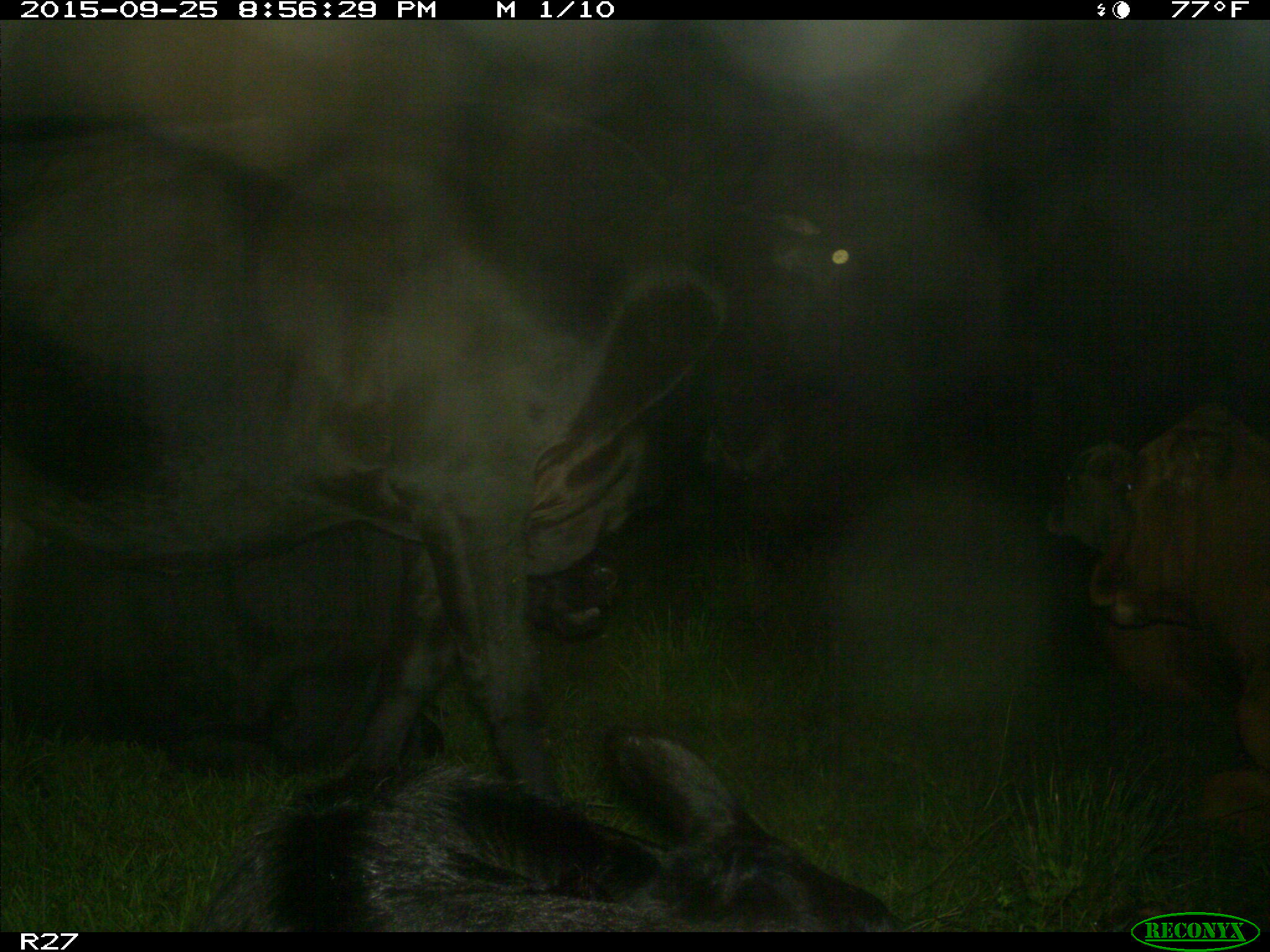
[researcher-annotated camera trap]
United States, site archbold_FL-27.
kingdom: Animalia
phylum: Chordata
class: Mammalia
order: Artiodactyla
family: Bovidae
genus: Bos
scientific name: Bos taurus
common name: domestic cow